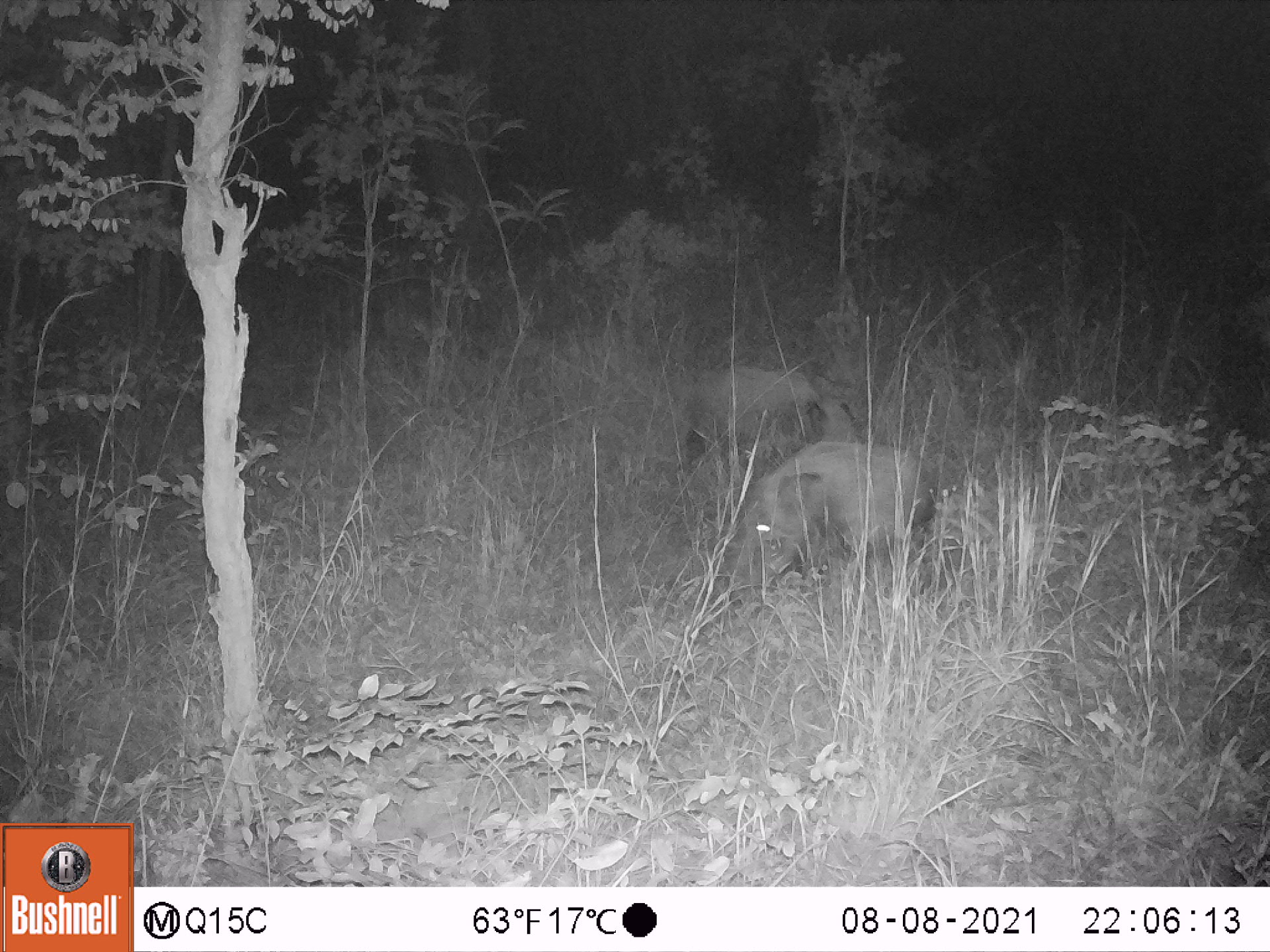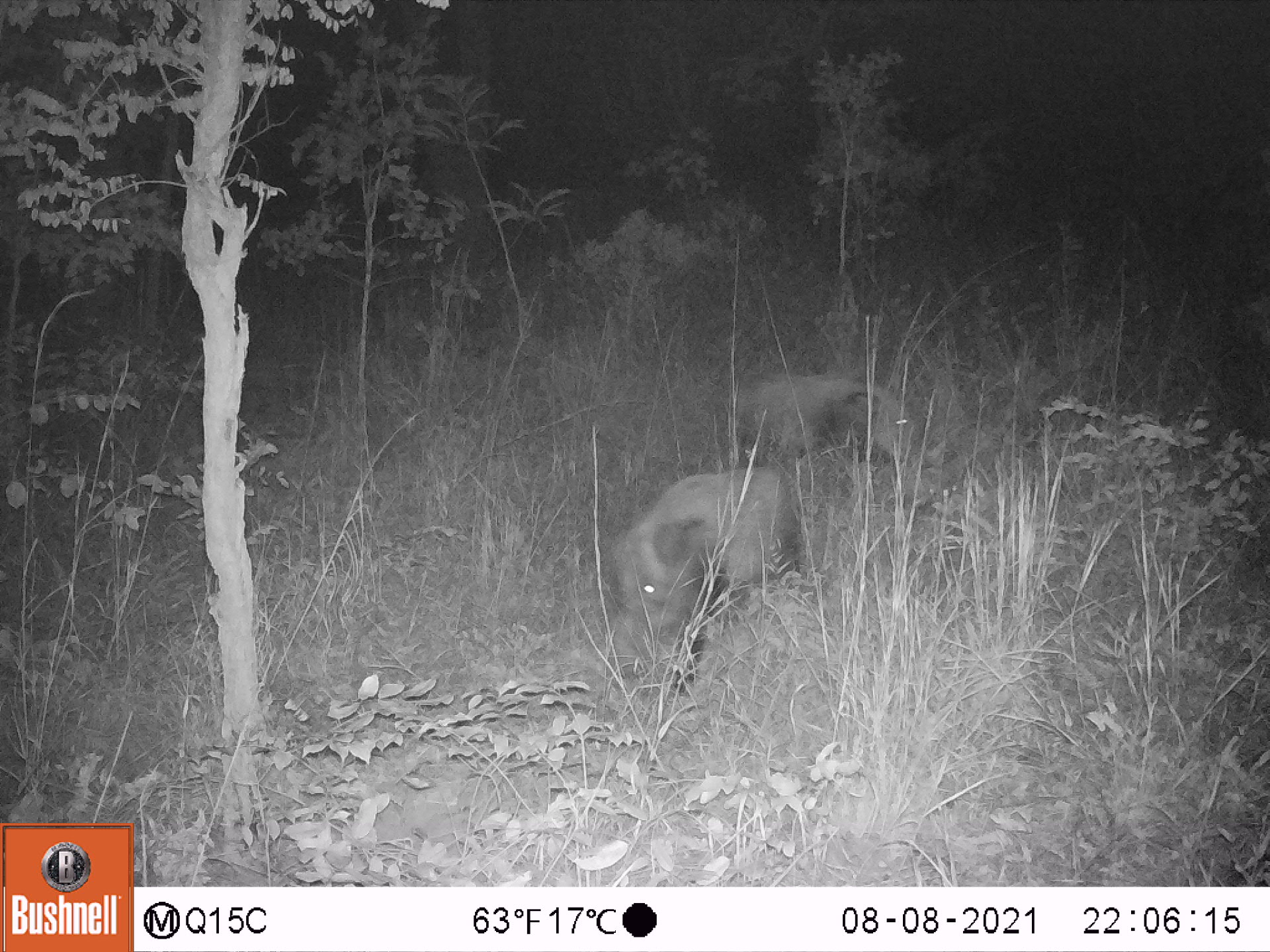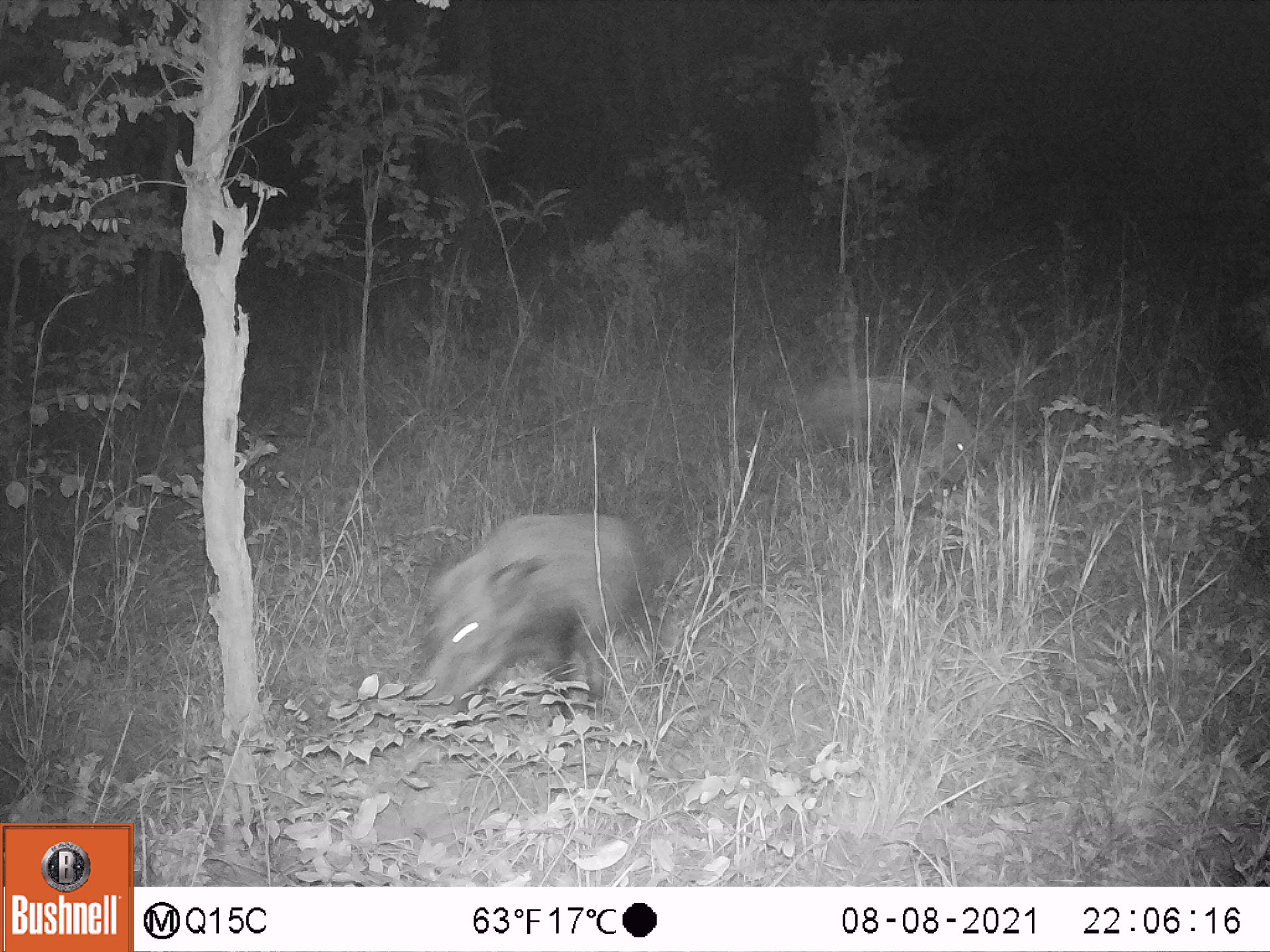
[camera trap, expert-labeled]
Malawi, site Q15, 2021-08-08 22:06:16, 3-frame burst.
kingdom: Animalia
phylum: Chordata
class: Mammalia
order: Artiodactyla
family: Suidae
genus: Potamochoerus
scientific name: Potamochoerus larvatus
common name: bushpig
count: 2